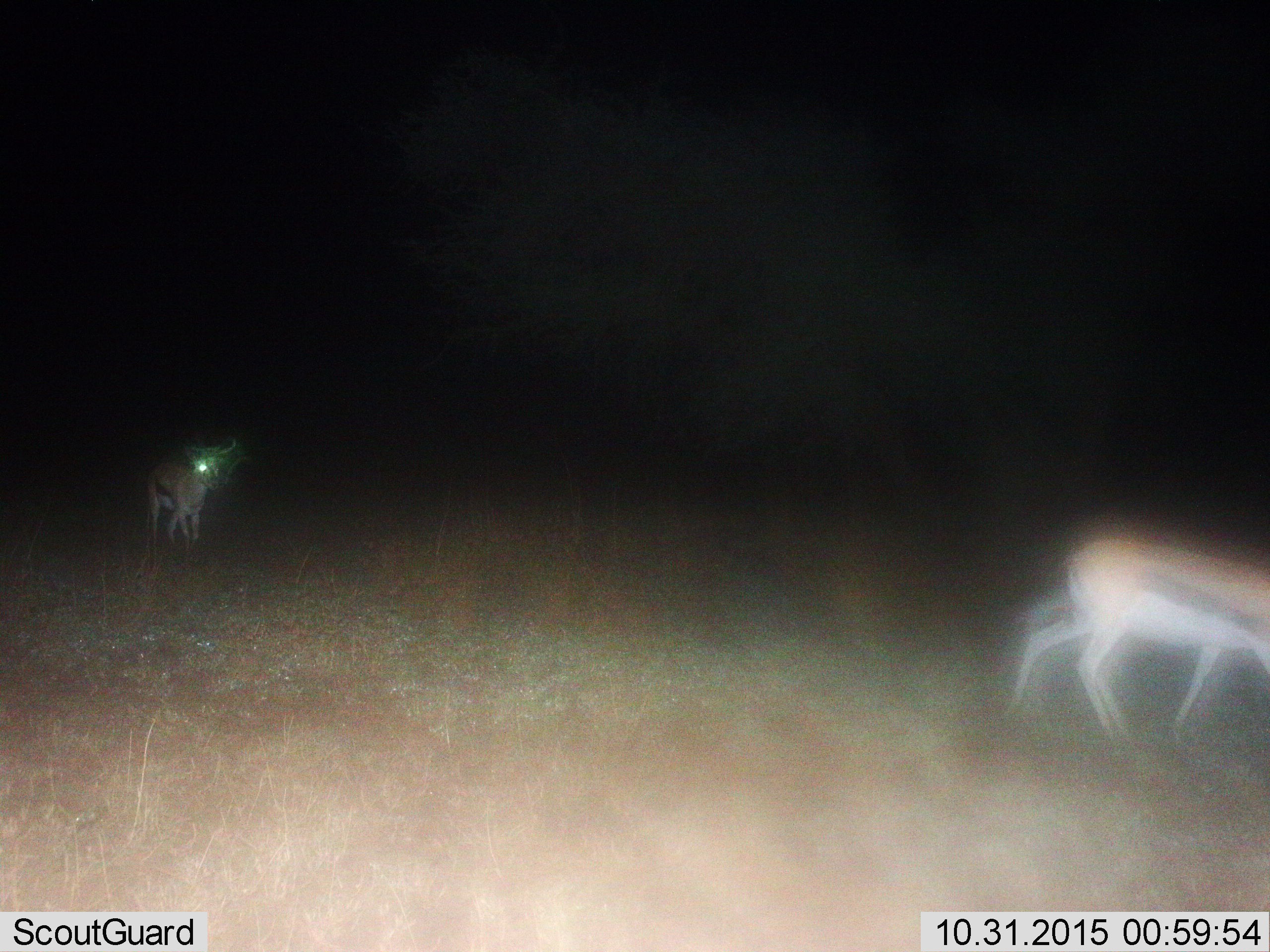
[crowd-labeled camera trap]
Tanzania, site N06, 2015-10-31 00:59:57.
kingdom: Animalia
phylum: Chordata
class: Mammalia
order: Artiodactyla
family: Bovidae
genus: Eudorcas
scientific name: Eudorcas thomsonii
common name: thomson's gazelle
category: gazellethomsons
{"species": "gazellethomsons (thomson's gazelle) (Eudorcas thomsonii)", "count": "2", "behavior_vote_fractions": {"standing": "0%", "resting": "0%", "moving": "100%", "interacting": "0%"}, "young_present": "0%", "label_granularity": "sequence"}